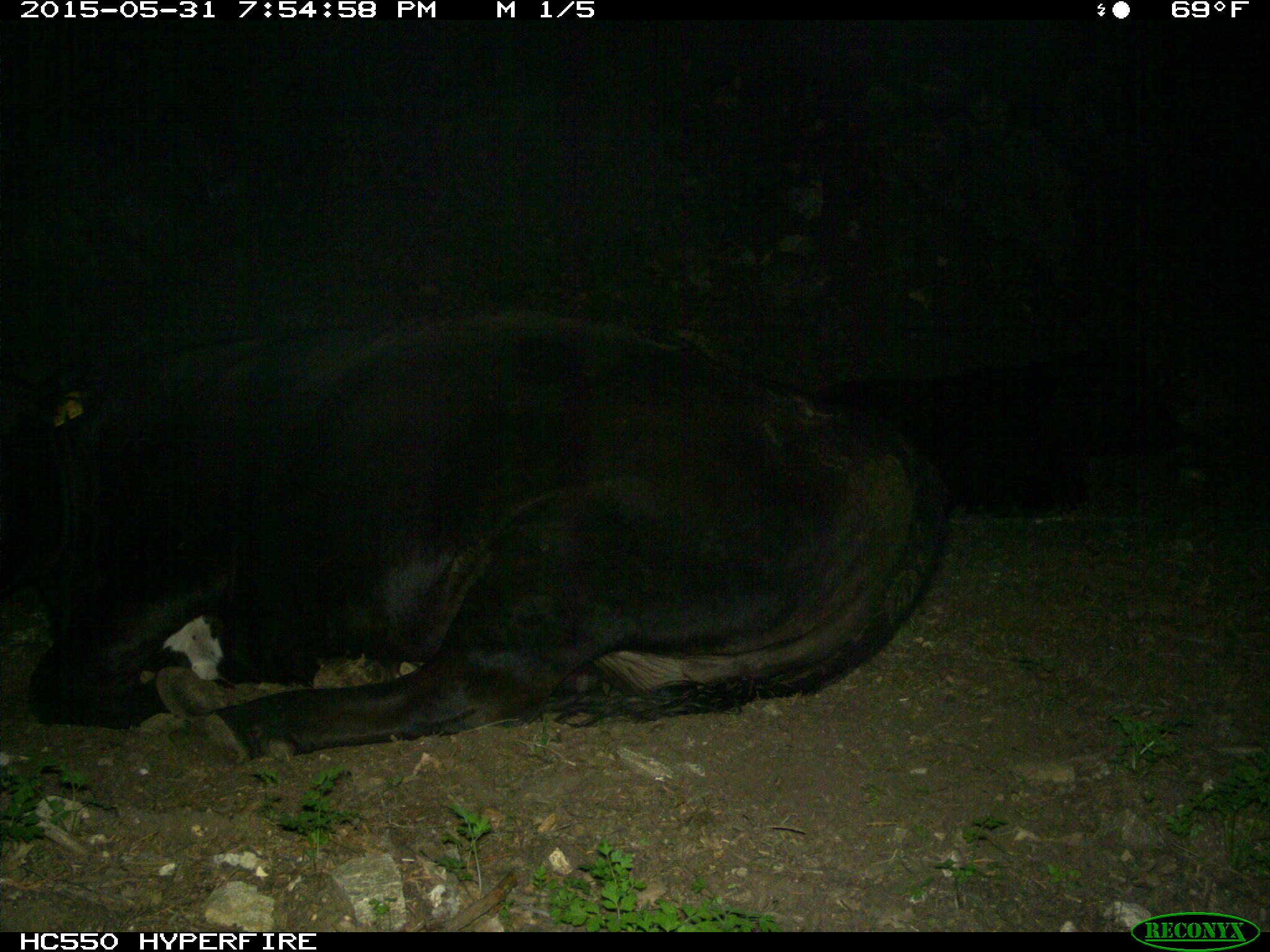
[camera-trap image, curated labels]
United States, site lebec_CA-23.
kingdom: Animalia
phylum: Chordata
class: Mammalia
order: Artiodactyla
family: Bovidae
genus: Bos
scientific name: Bos taurus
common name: domestic cow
Bos taurus (domestic cow).